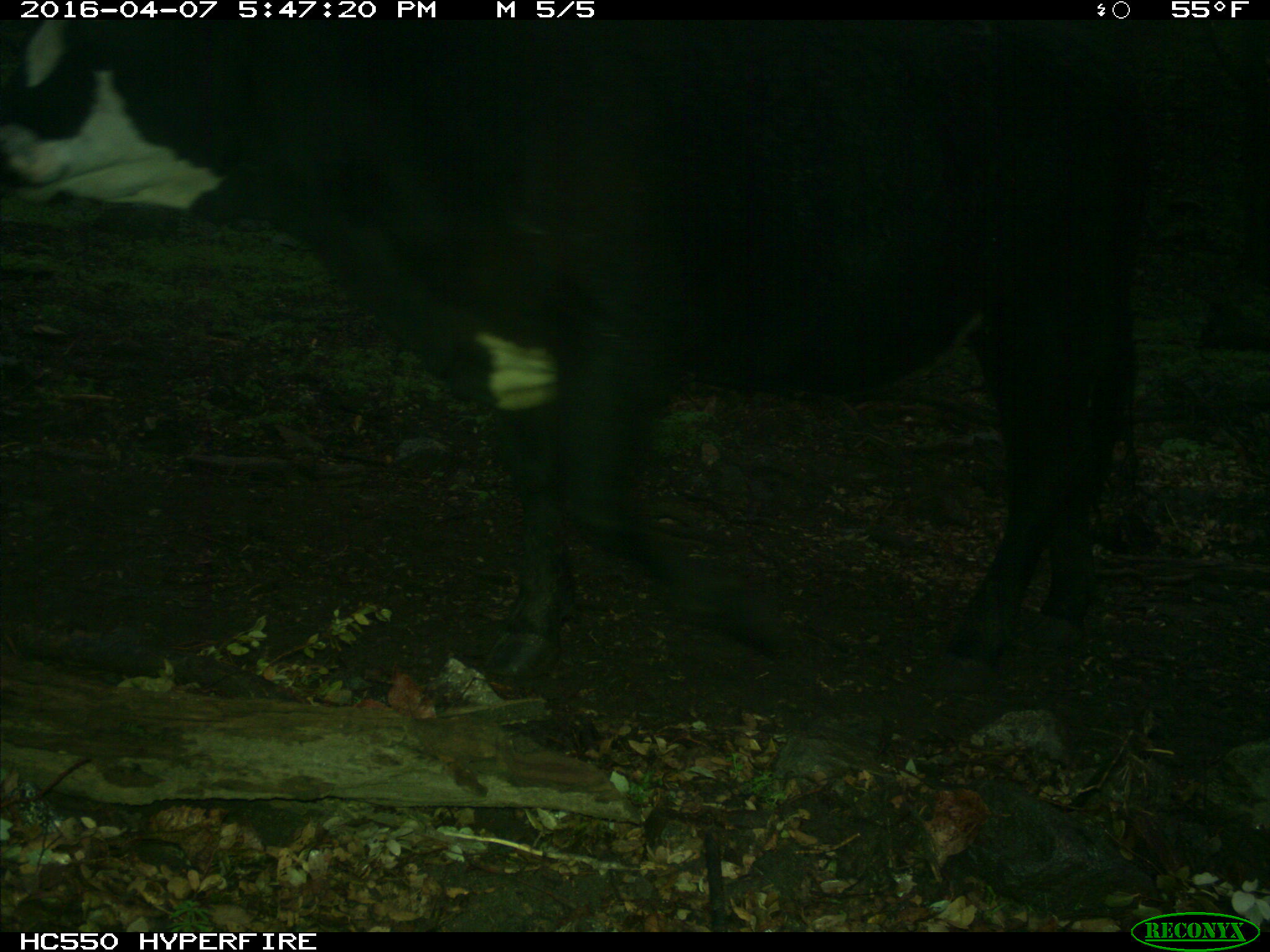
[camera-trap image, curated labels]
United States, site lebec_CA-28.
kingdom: Animalia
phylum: Chordata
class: Mammalia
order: Artiodactyla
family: Bovidae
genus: Bos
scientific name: Bos taurus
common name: domestic cow